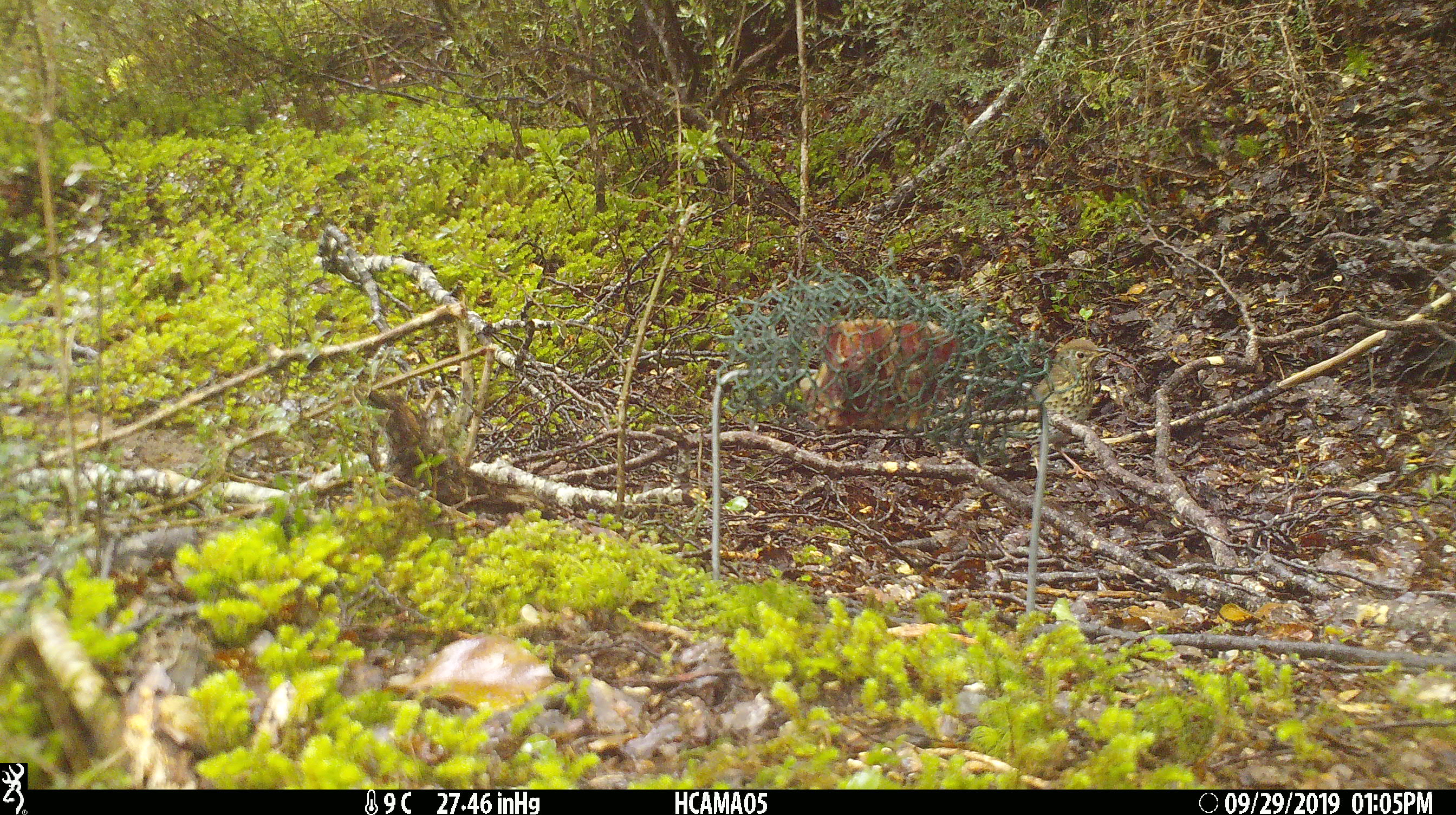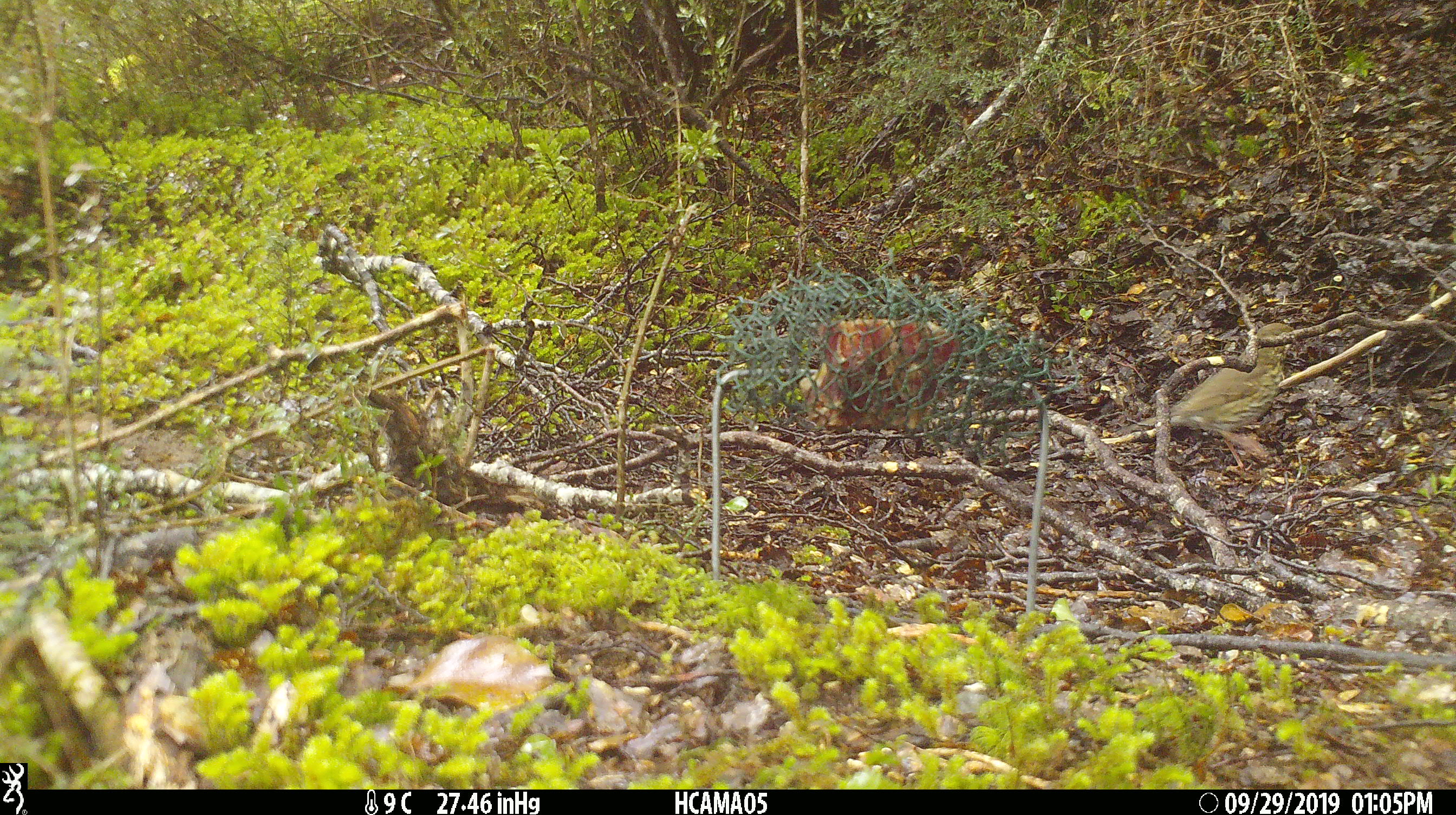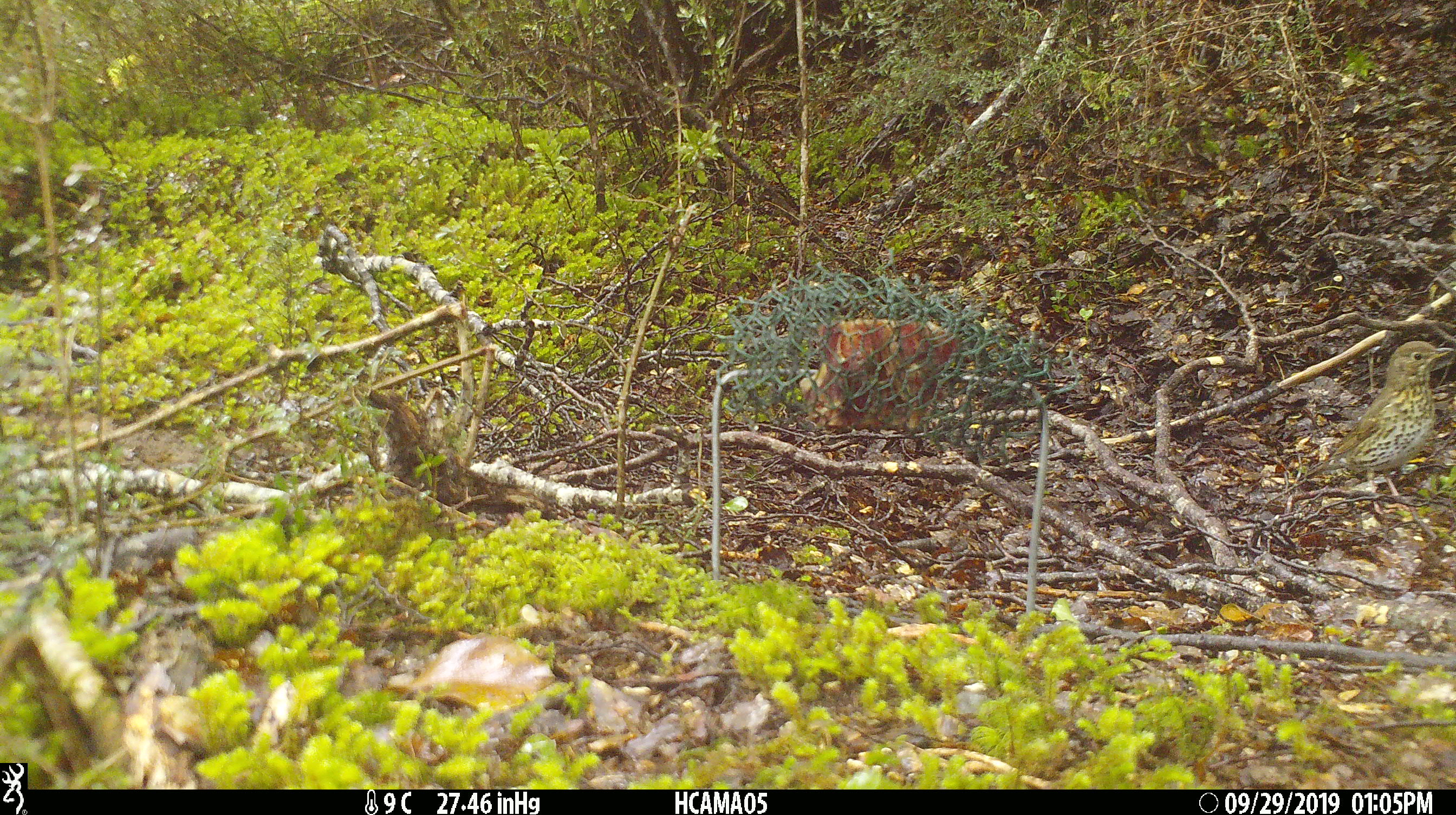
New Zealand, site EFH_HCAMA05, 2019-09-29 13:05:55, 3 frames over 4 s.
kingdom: Animalia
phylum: Chordata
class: Aves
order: Passeriformes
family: Turdidae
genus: Turdus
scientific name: Turdus philomelos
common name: song thrush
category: thrush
Thrush (song thrush) (Turdus philomelos).